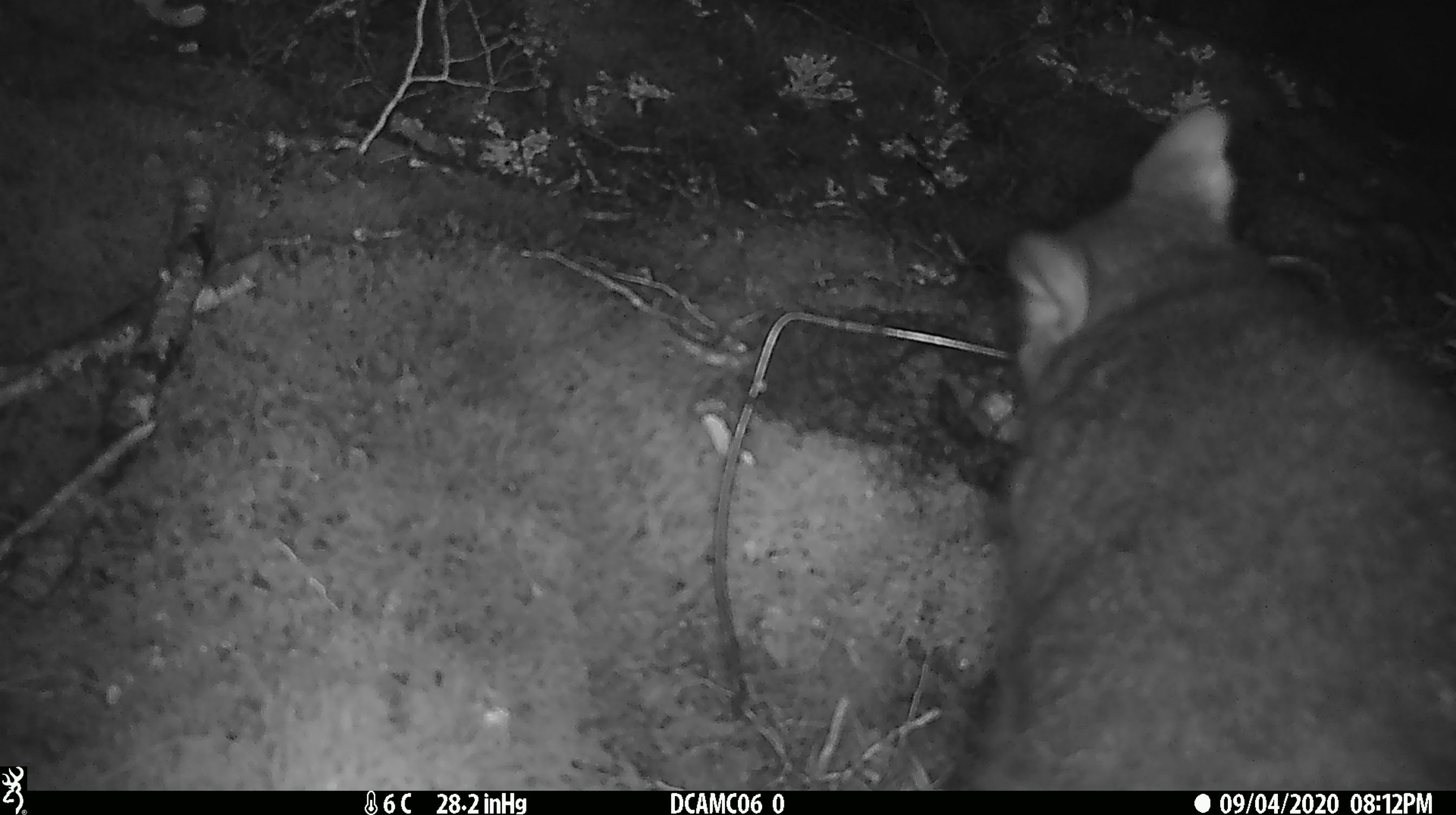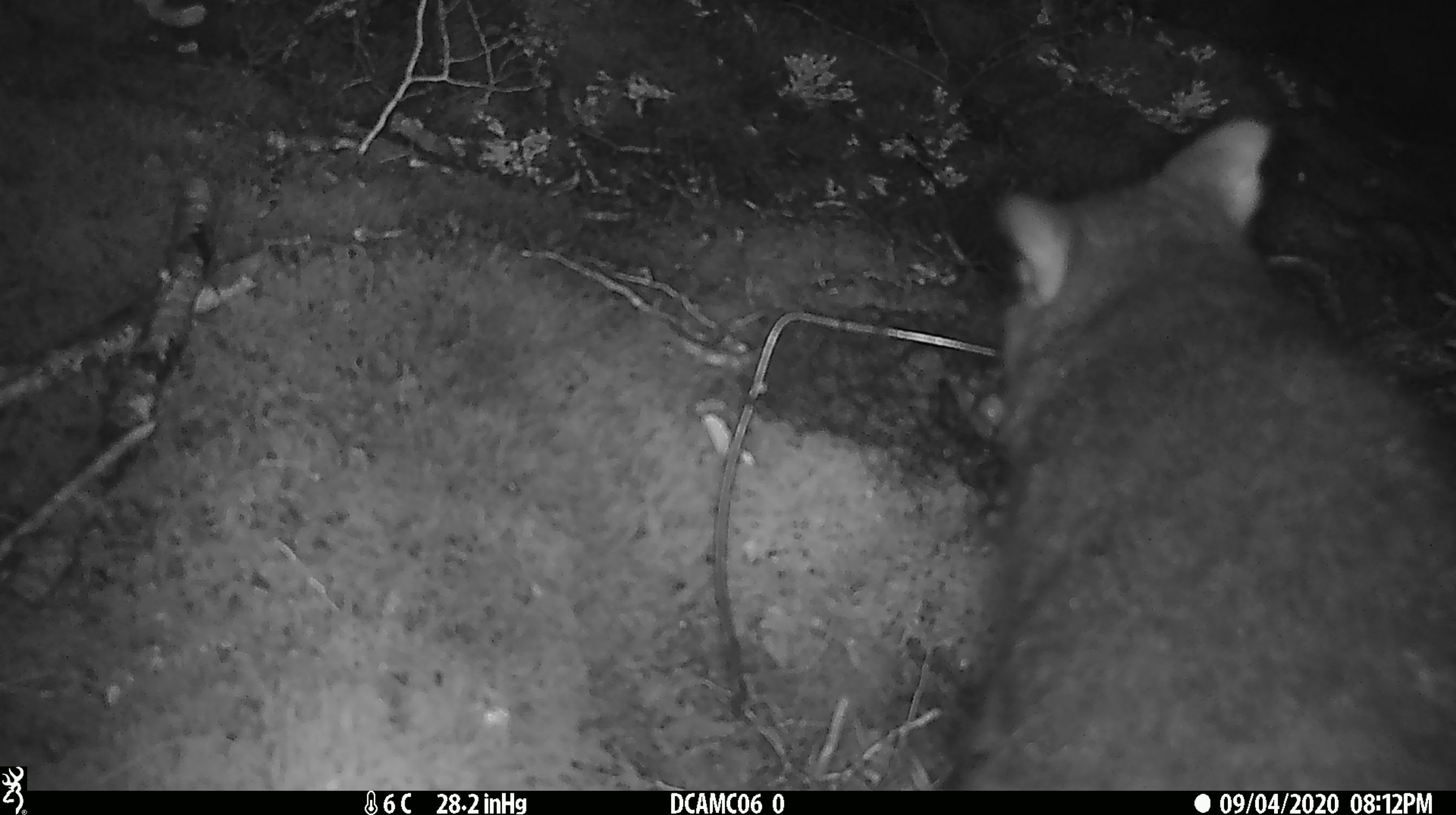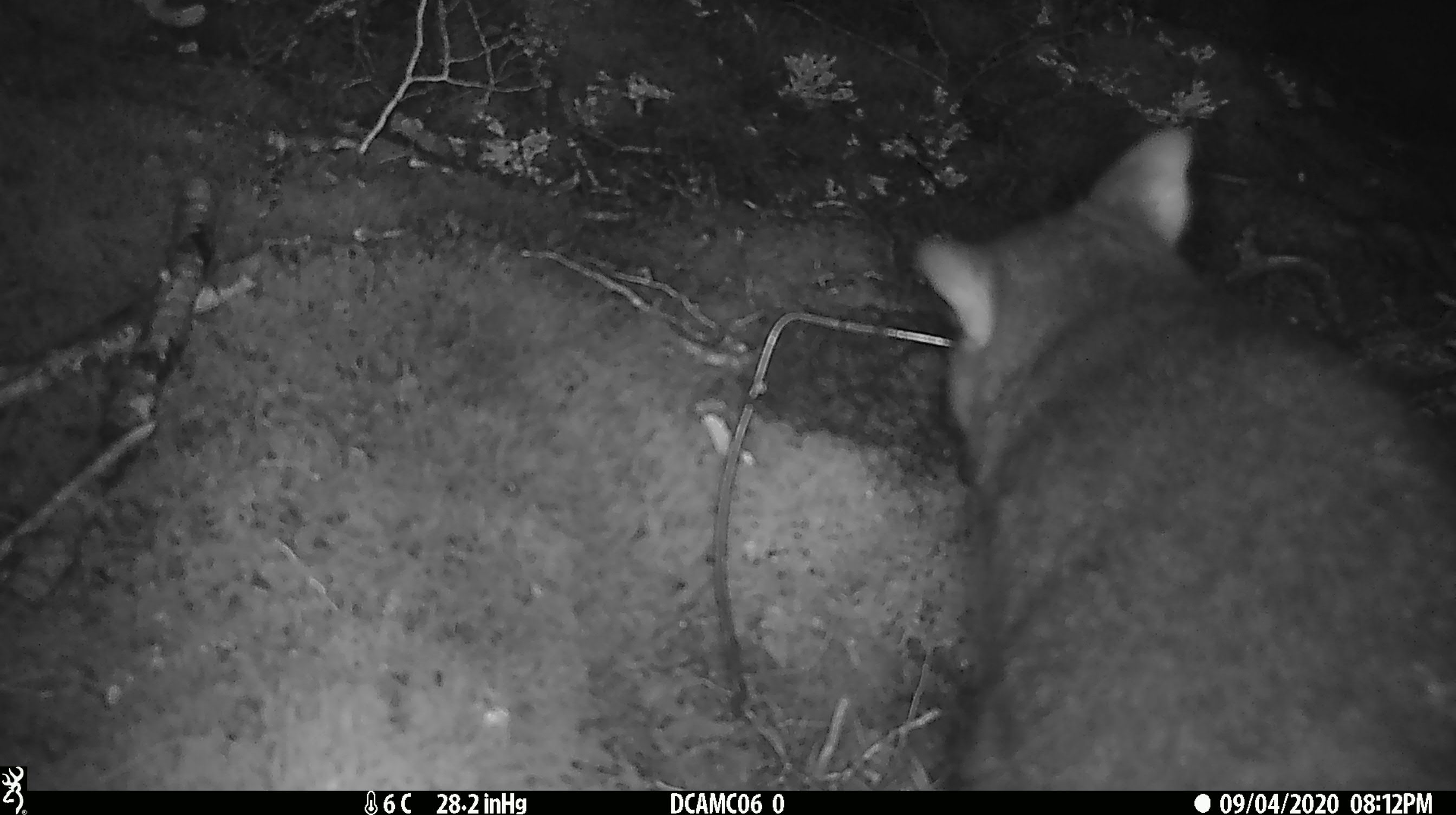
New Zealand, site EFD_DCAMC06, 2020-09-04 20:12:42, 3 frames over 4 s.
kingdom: Animalia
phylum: Chordata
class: Mammalia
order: Diprotodontia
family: Phalangeridae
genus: Trichosurus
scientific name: Trichosurus vulpecula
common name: common brushtail possum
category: possum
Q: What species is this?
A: Possum (common brushtail possum) (Trichosurus vulpecula).